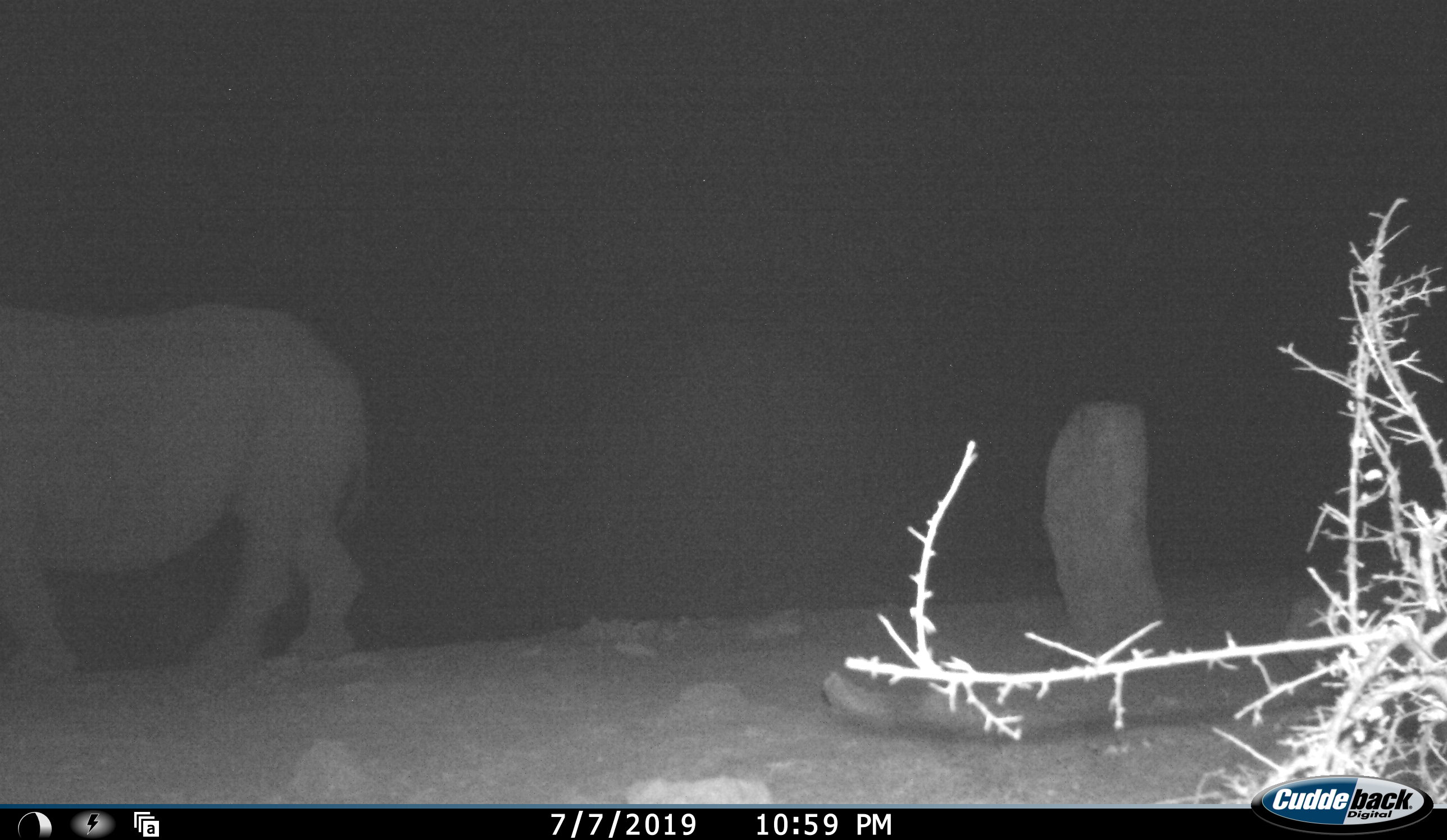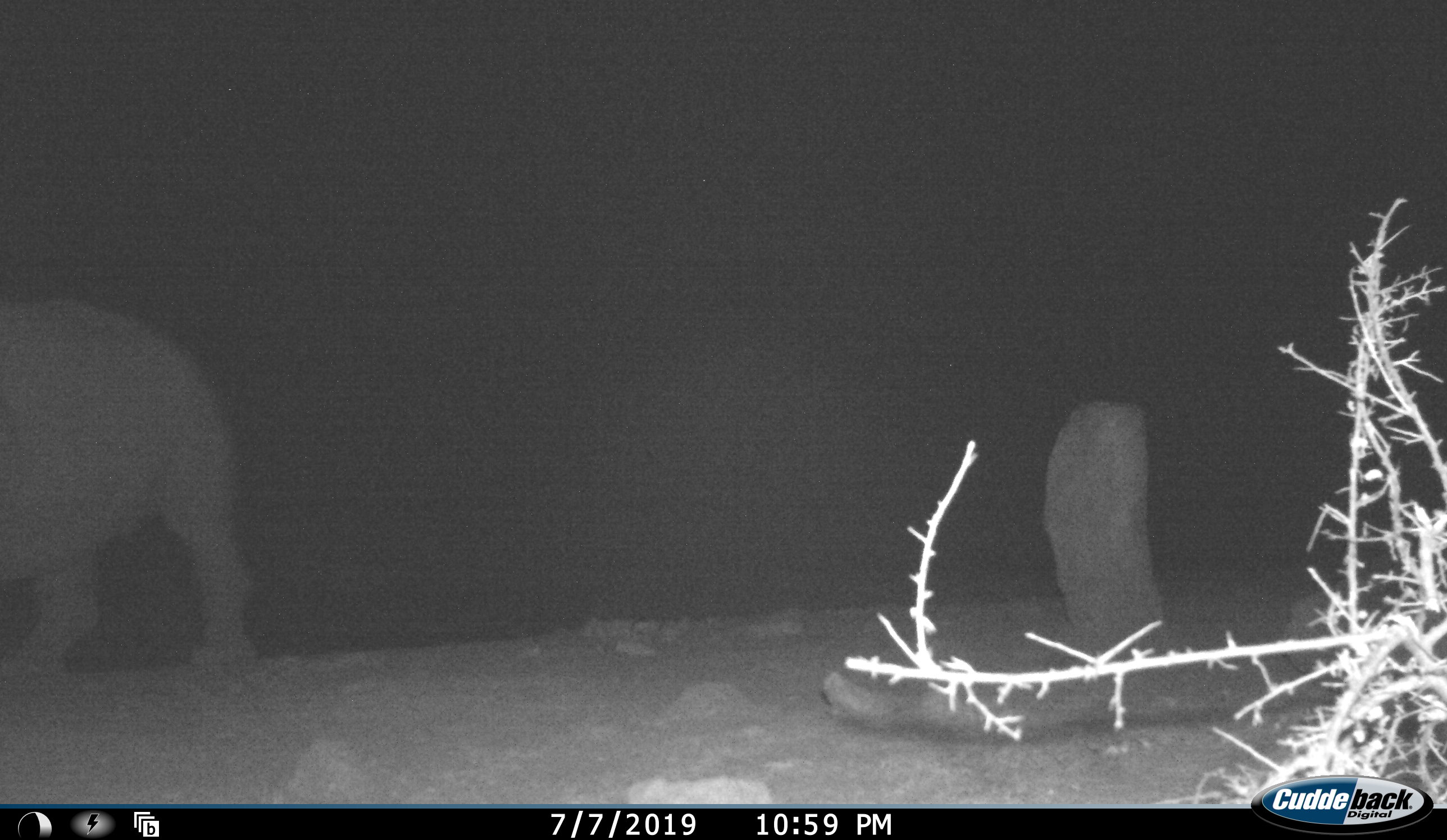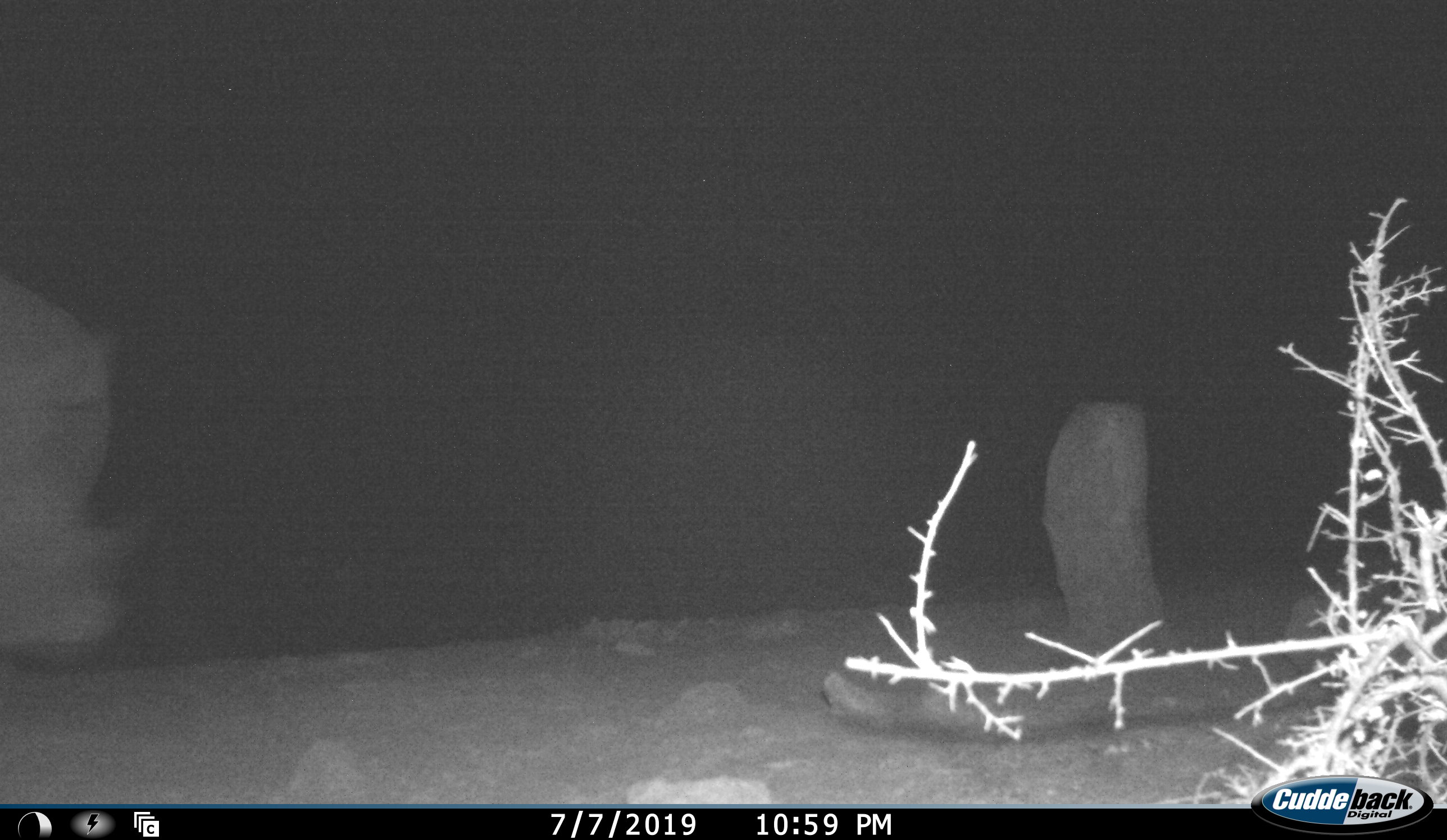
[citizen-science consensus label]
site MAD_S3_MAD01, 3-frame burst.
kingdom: Animalia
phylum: Chordata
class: Mammalia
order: Perissodactyla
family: Rhinocerotidae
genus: Ceratotherium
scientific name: Ceratotherium simum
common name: white rhinoceros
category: rhinoceroswhite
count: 1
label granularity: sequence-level